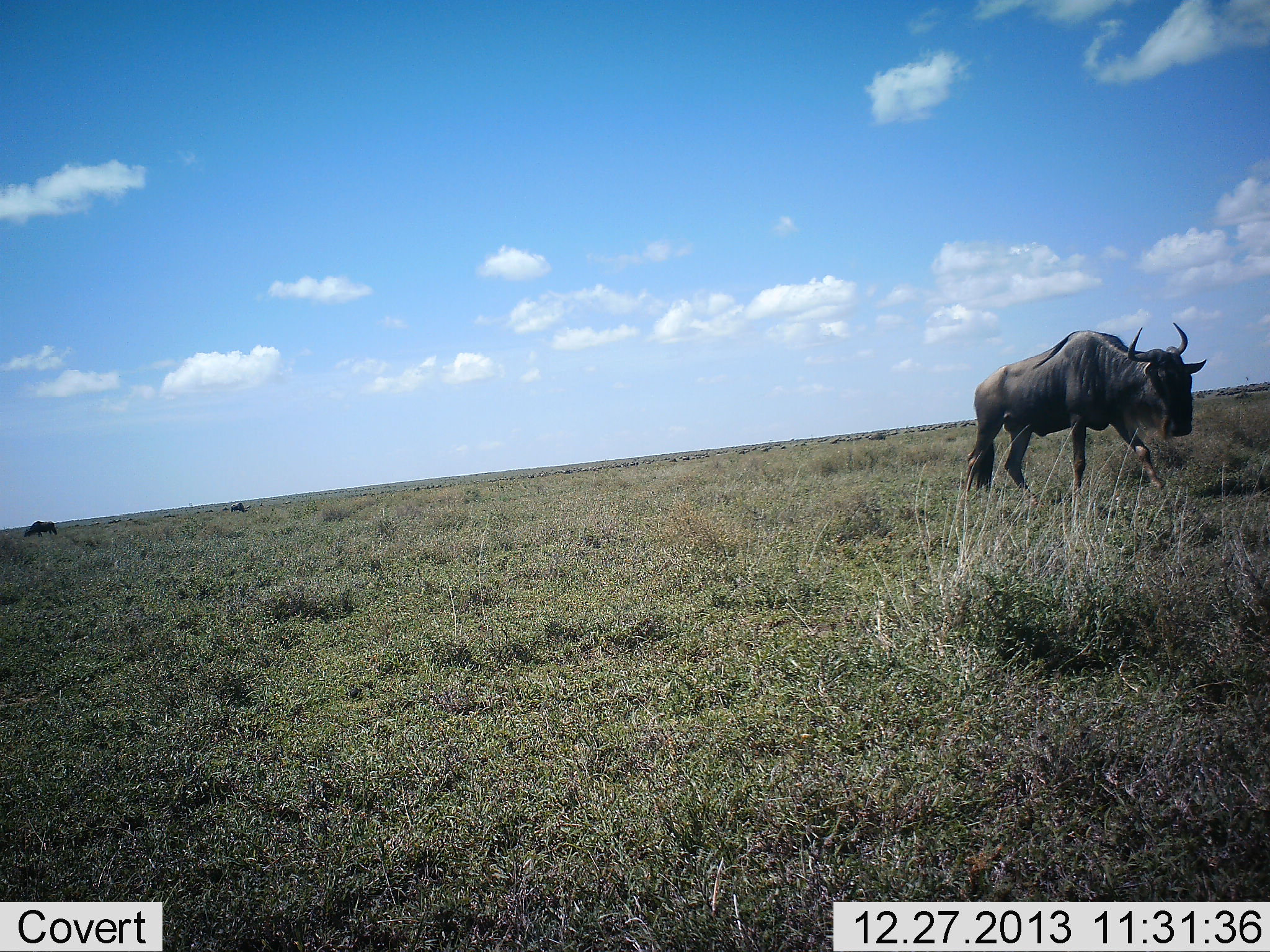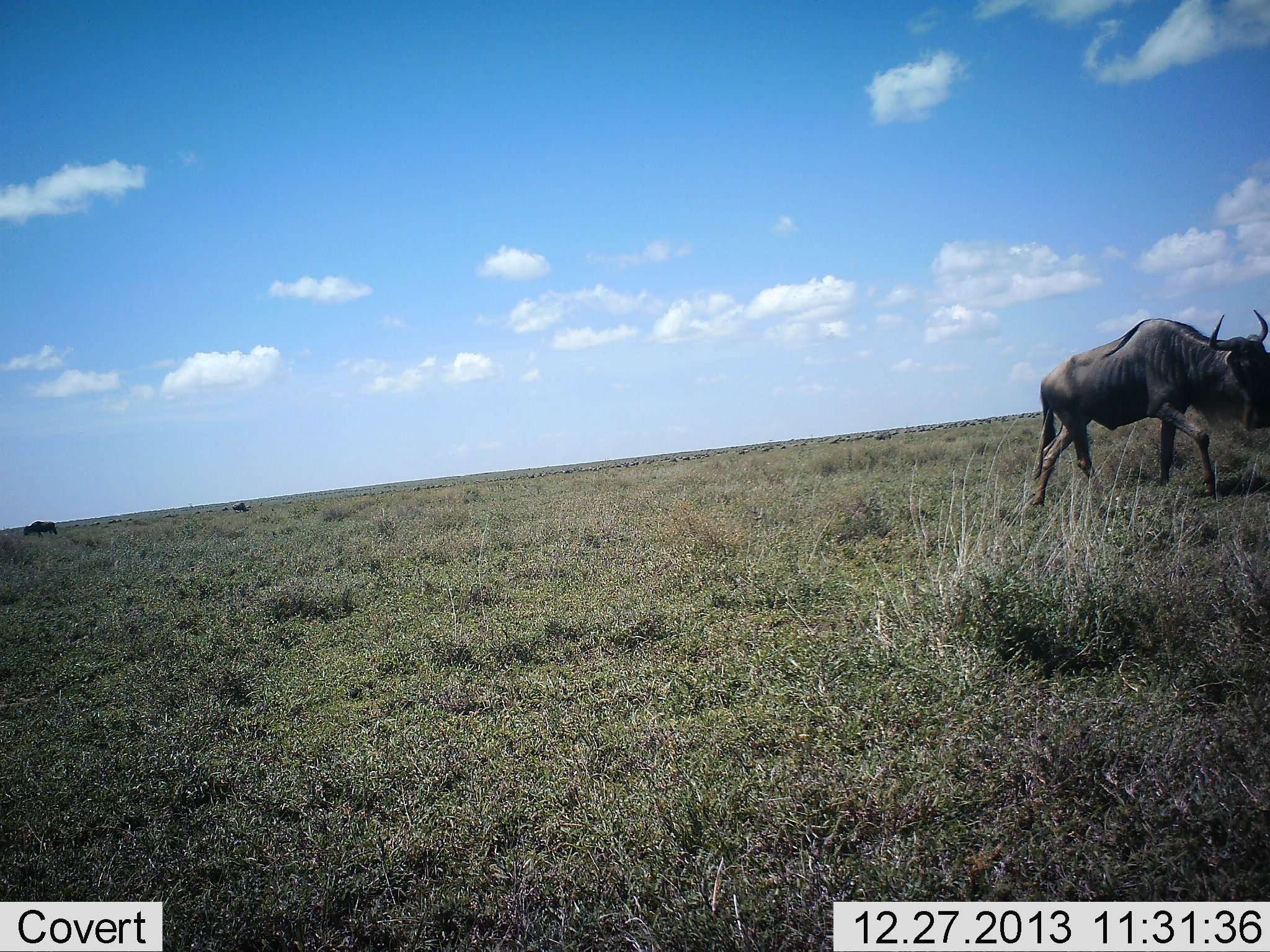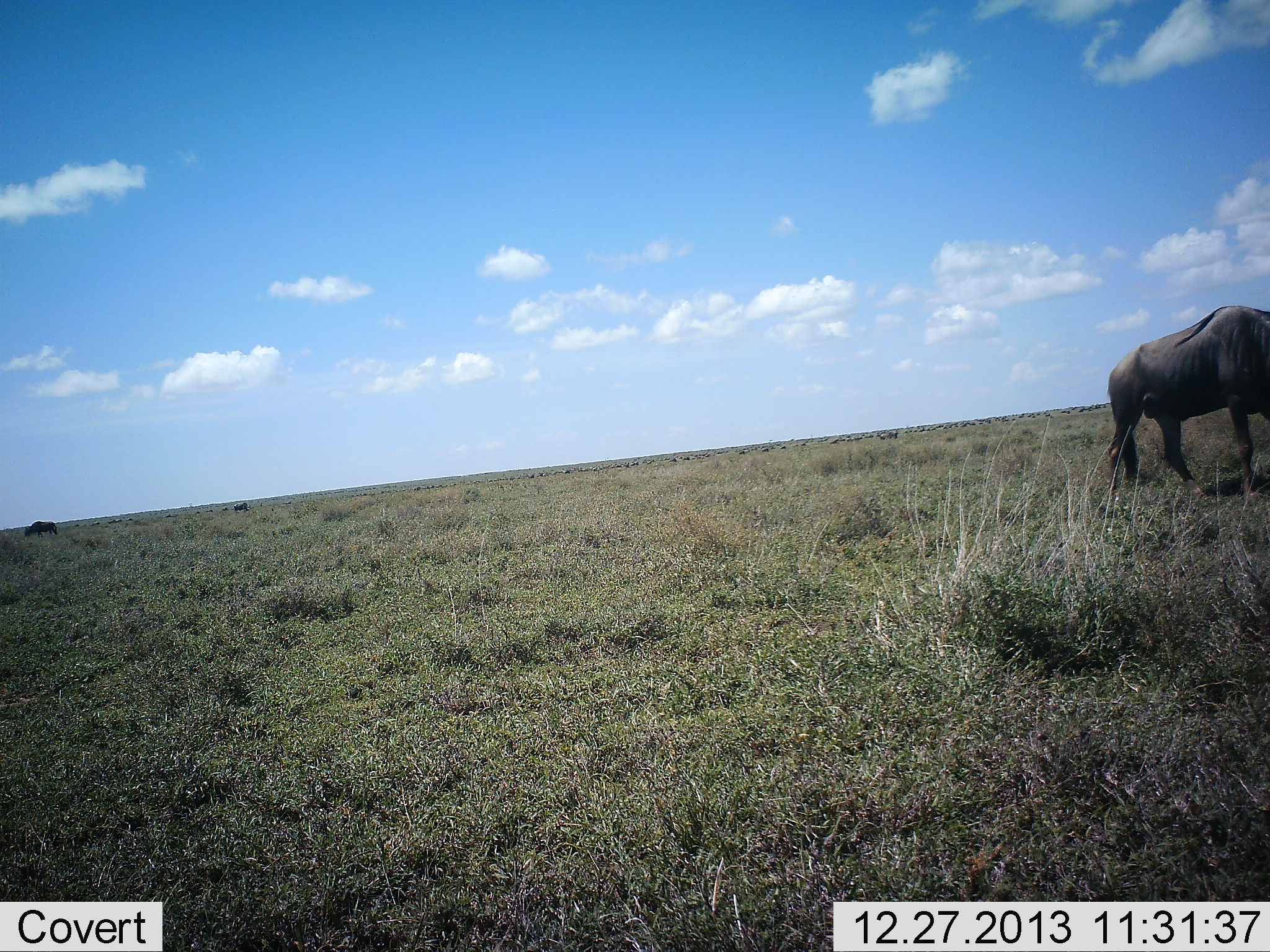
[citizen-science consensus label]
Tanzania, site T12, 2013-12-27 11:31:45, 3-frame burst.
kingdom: Animalia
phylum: Chordata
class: Mammalia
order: Artiodactyla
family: Bovidae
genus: Connochaetes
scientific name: Connochaetes taurinus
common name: blue wildebeest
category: wildebeest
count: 1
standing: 25%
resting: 0%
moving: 97%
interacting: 0%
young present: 0%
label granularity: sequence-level